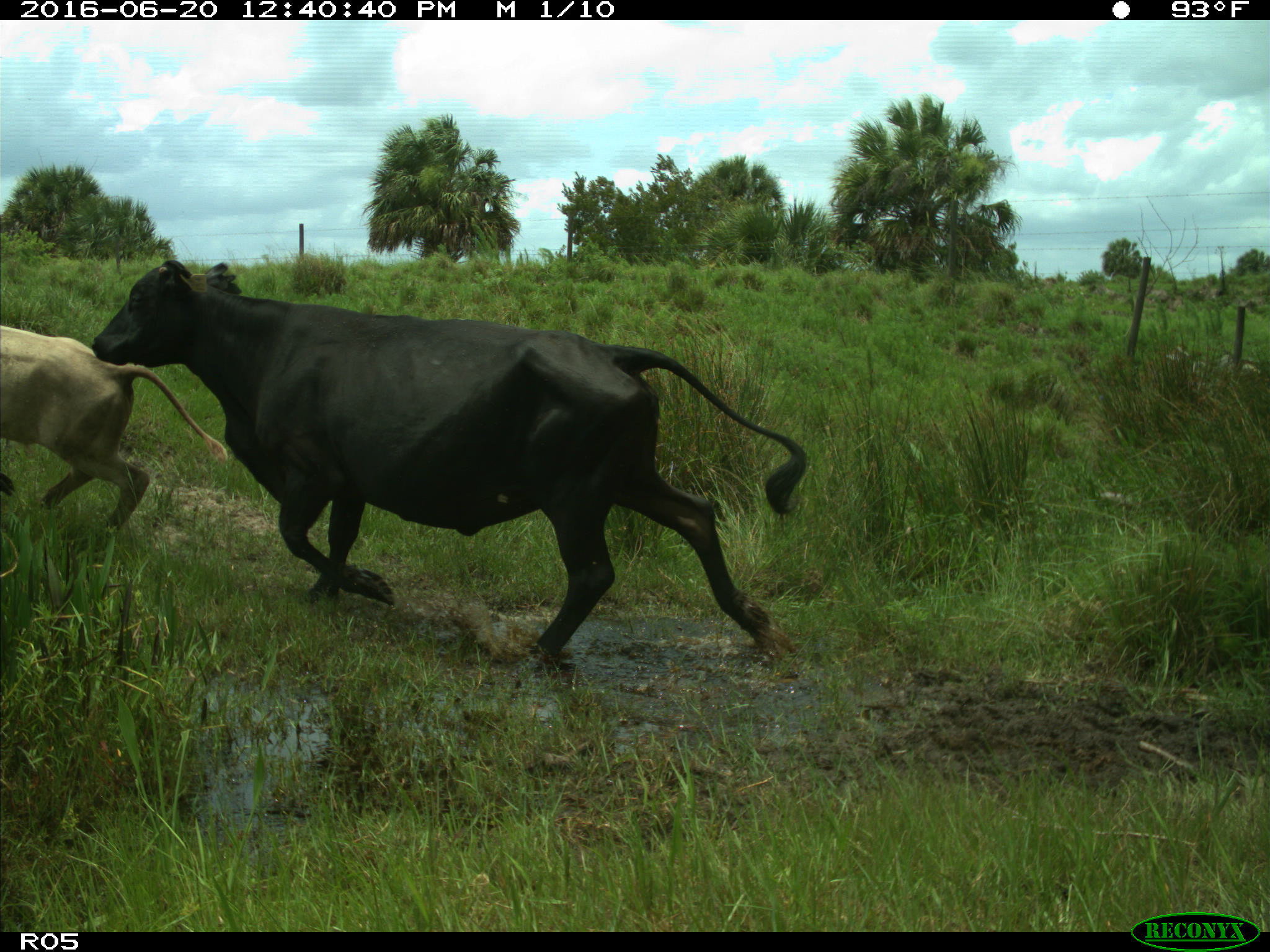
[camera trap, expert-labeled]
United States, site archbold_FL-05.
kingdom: Animalia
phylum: Chordata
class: Mammalia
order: Artiodactyla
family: Bovidae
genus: Bos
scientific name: Bos taurus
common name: domestic cow